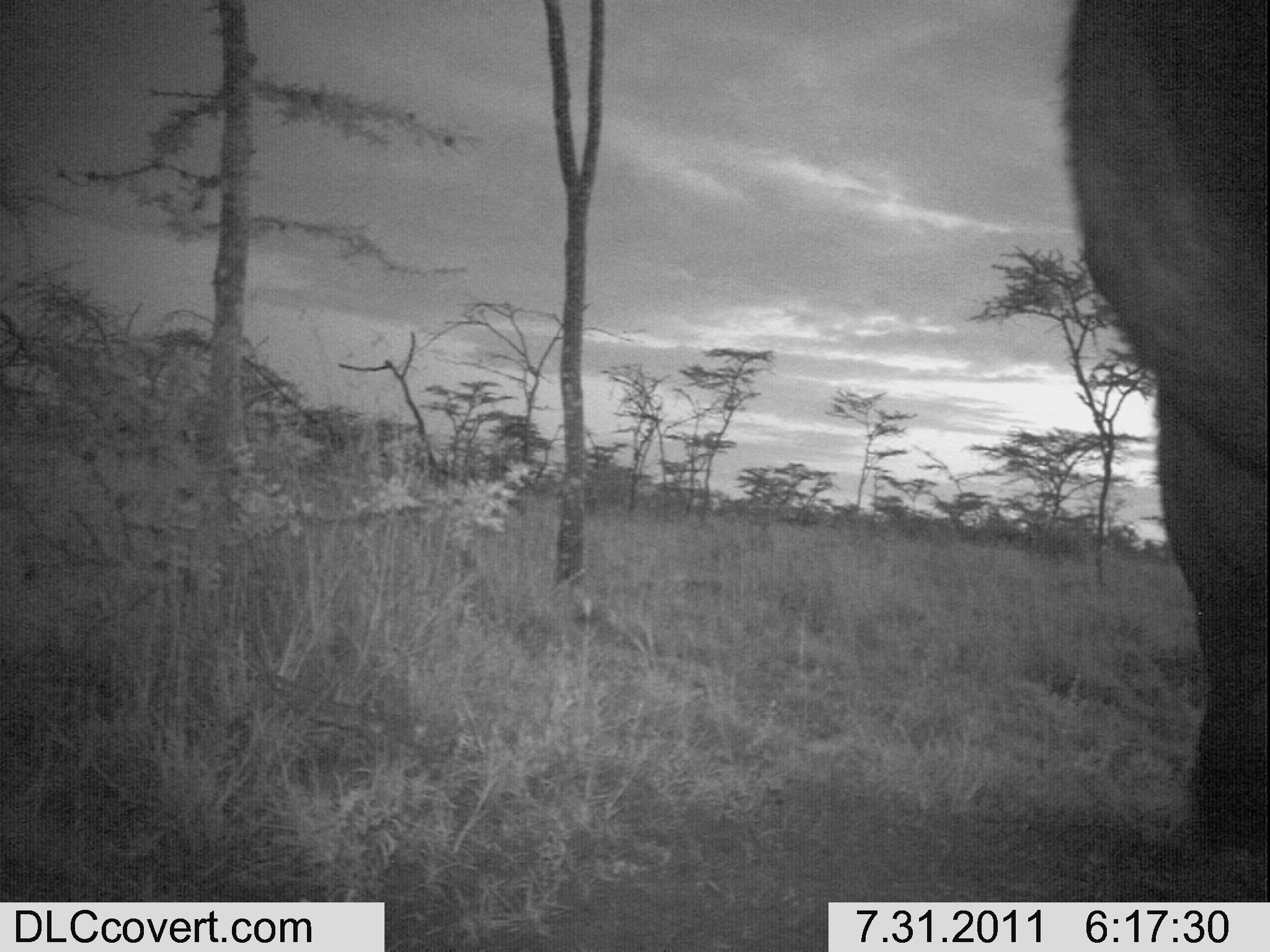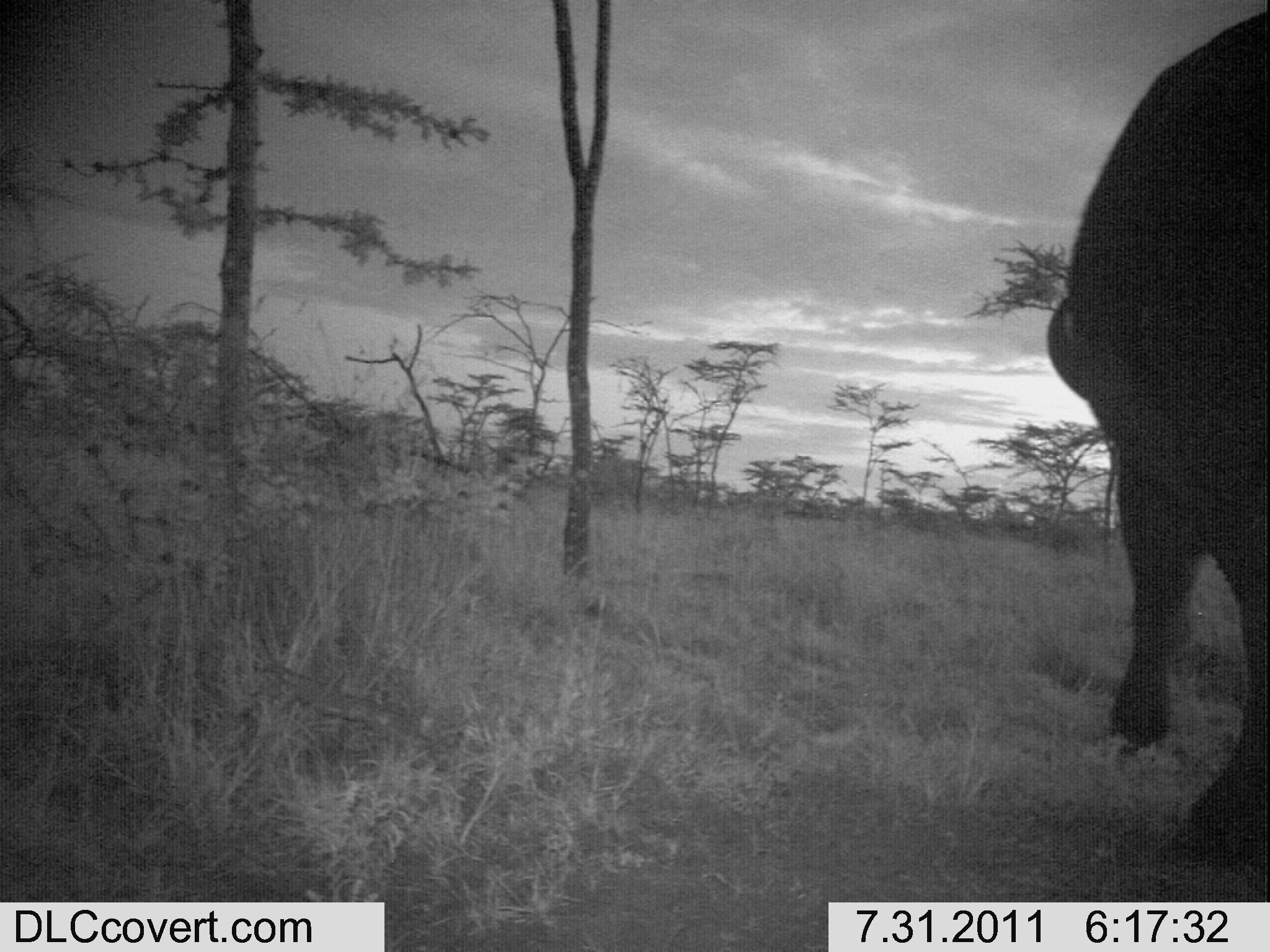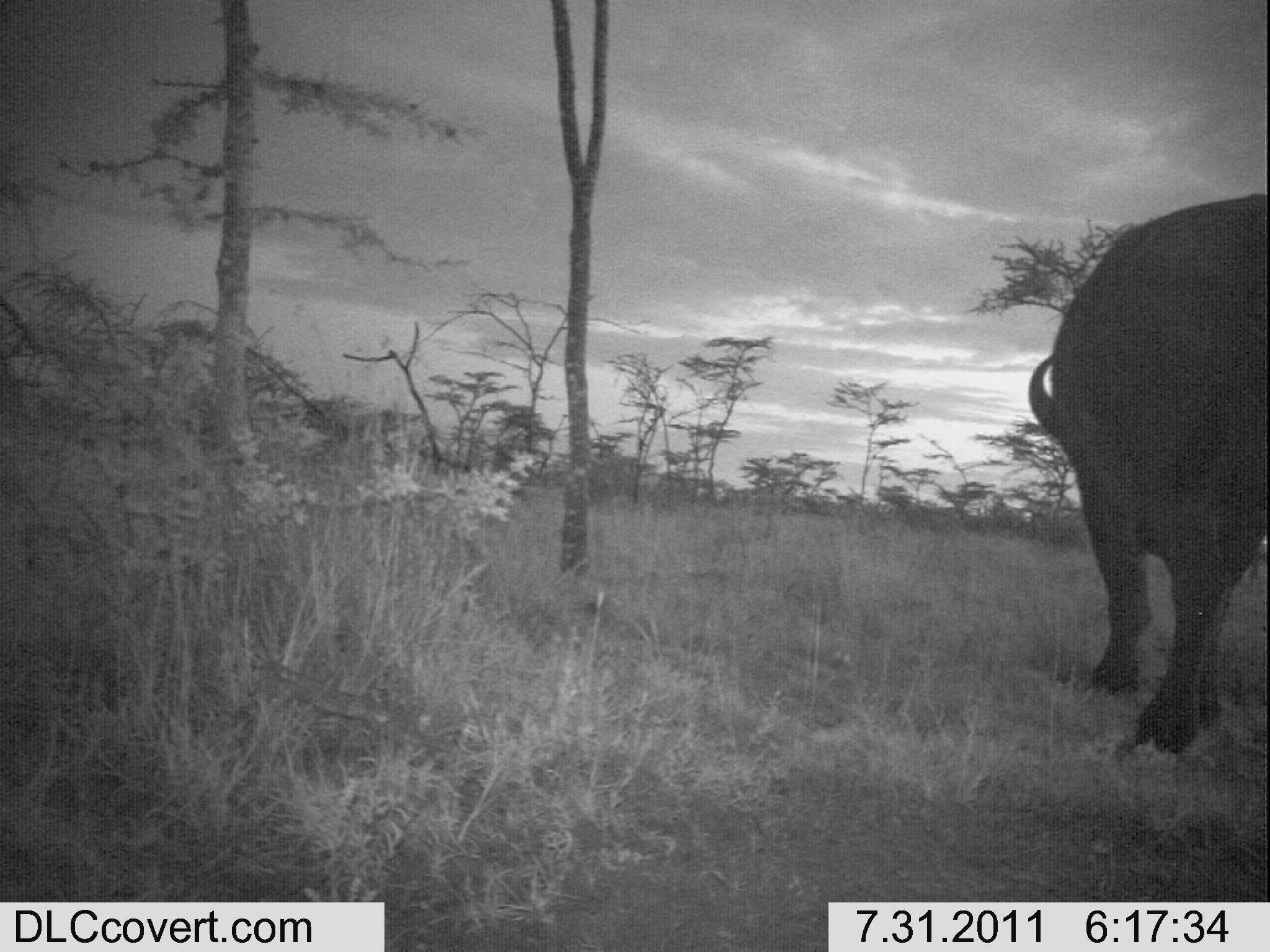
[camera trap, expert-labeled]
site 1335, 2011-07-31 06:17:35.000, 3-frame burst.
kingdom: Animalia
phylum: Chordata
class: Mammalia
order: Artiodactyla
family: Bovidae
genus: Syncerus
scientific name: Syncerus caffer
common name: african buffalo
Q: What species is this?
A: Syncerus caffer (african buffalo).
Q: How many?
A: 1.